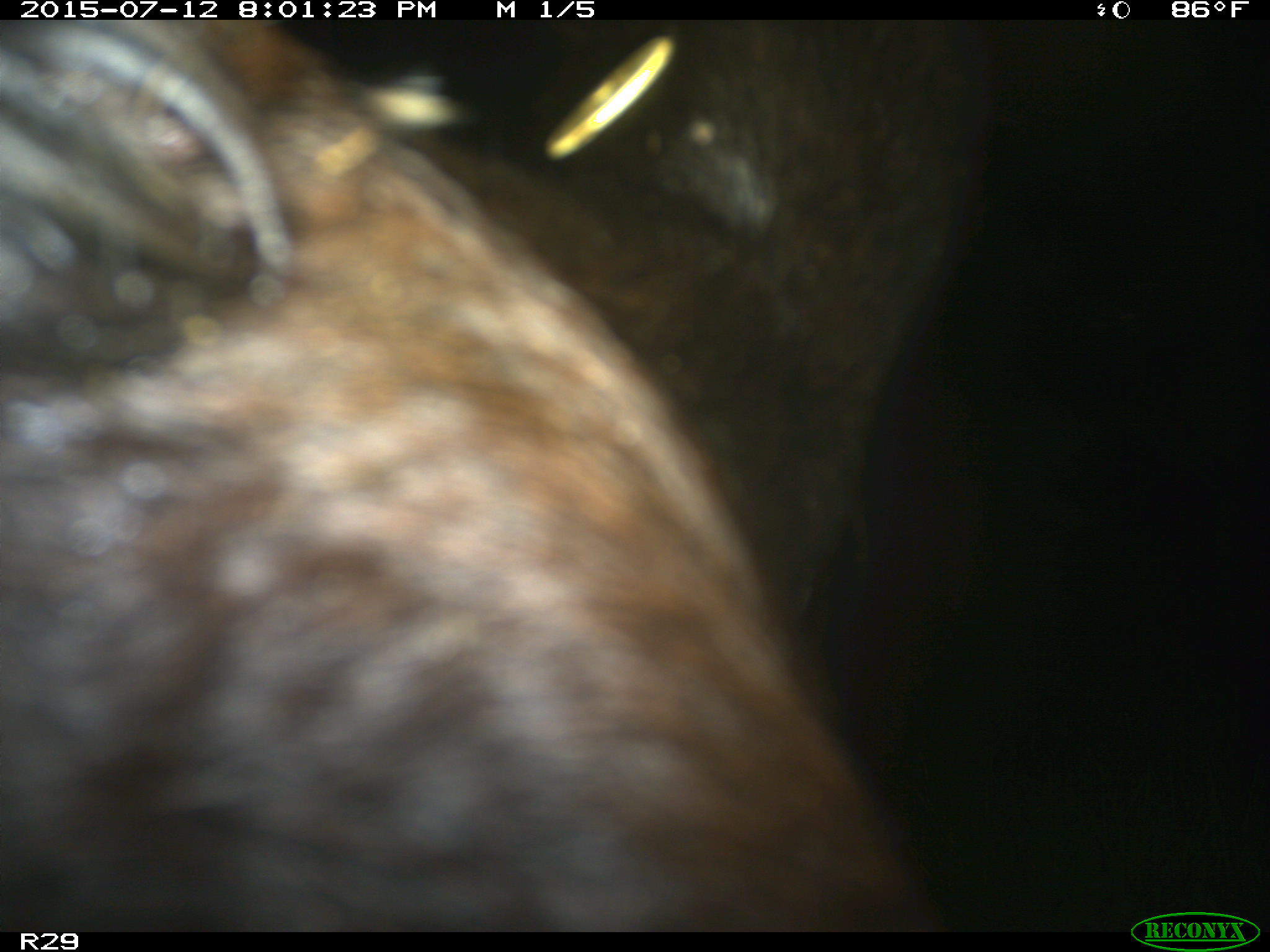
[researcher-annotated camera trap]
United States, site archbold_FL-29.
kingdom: Animalia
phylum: Chordata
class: Mammalia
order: Artiodactyla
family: Bovidae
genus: Bos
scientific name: Bos taurus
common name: domestic cow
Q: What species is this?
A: Bos taurus (domestic cow).